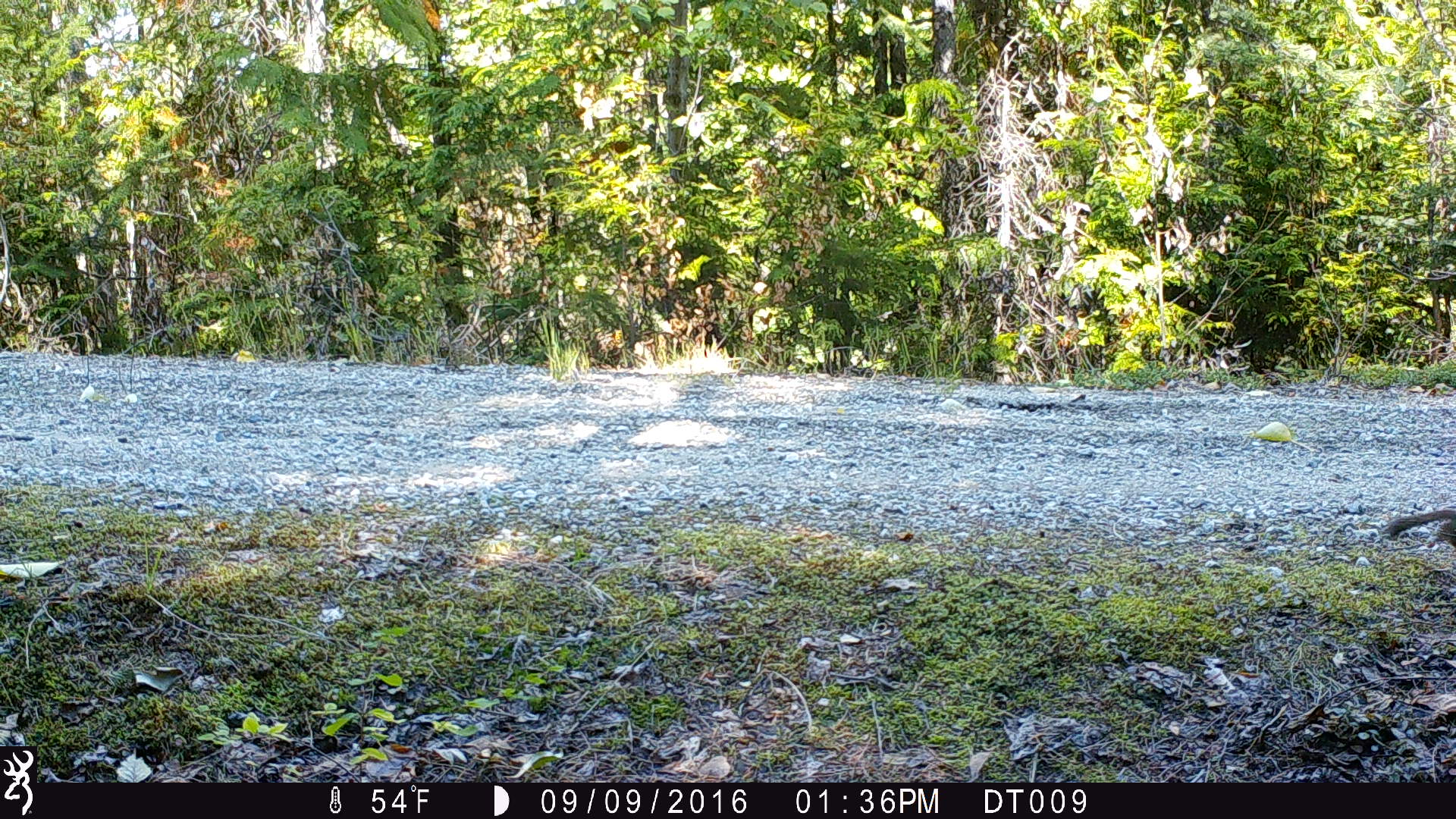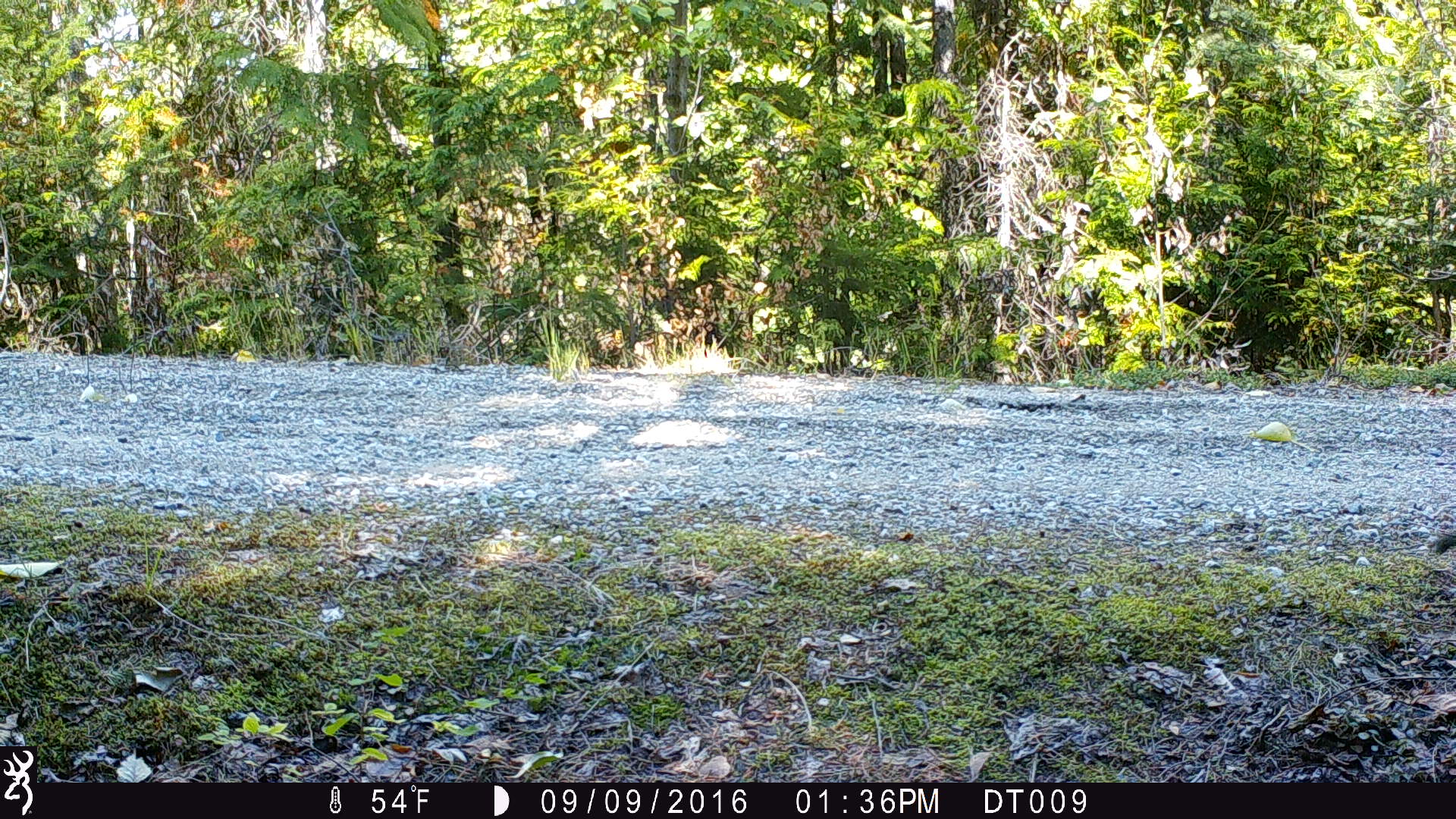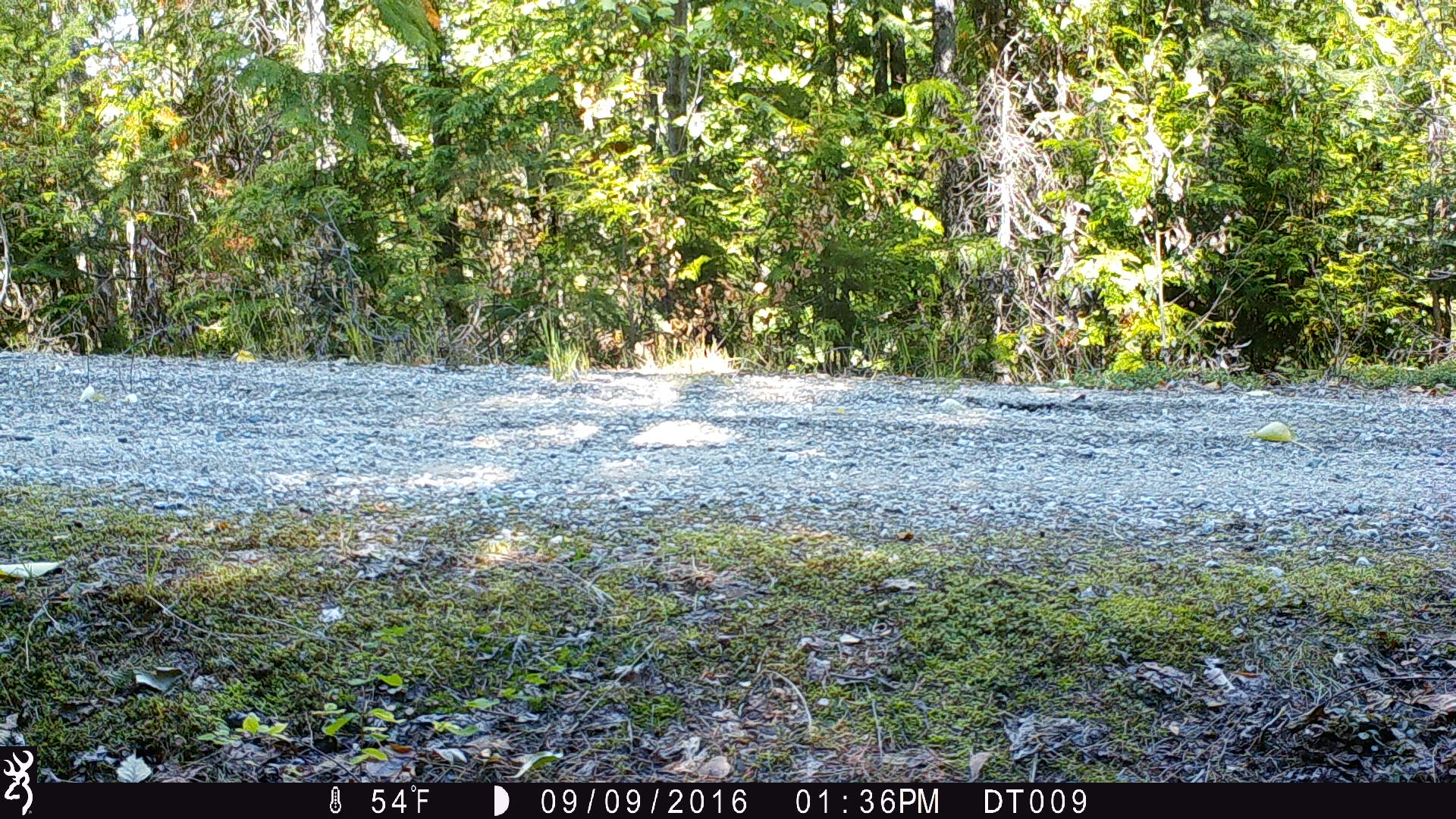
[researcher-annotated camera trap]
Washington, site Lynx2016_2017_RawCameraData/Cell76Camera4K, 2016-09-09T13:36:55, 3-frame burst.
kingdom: Animalia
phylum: Chordata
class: Mammalia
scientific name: Mammalia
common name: small mammal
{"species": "small mammal (Mammalia)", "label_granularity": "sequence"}